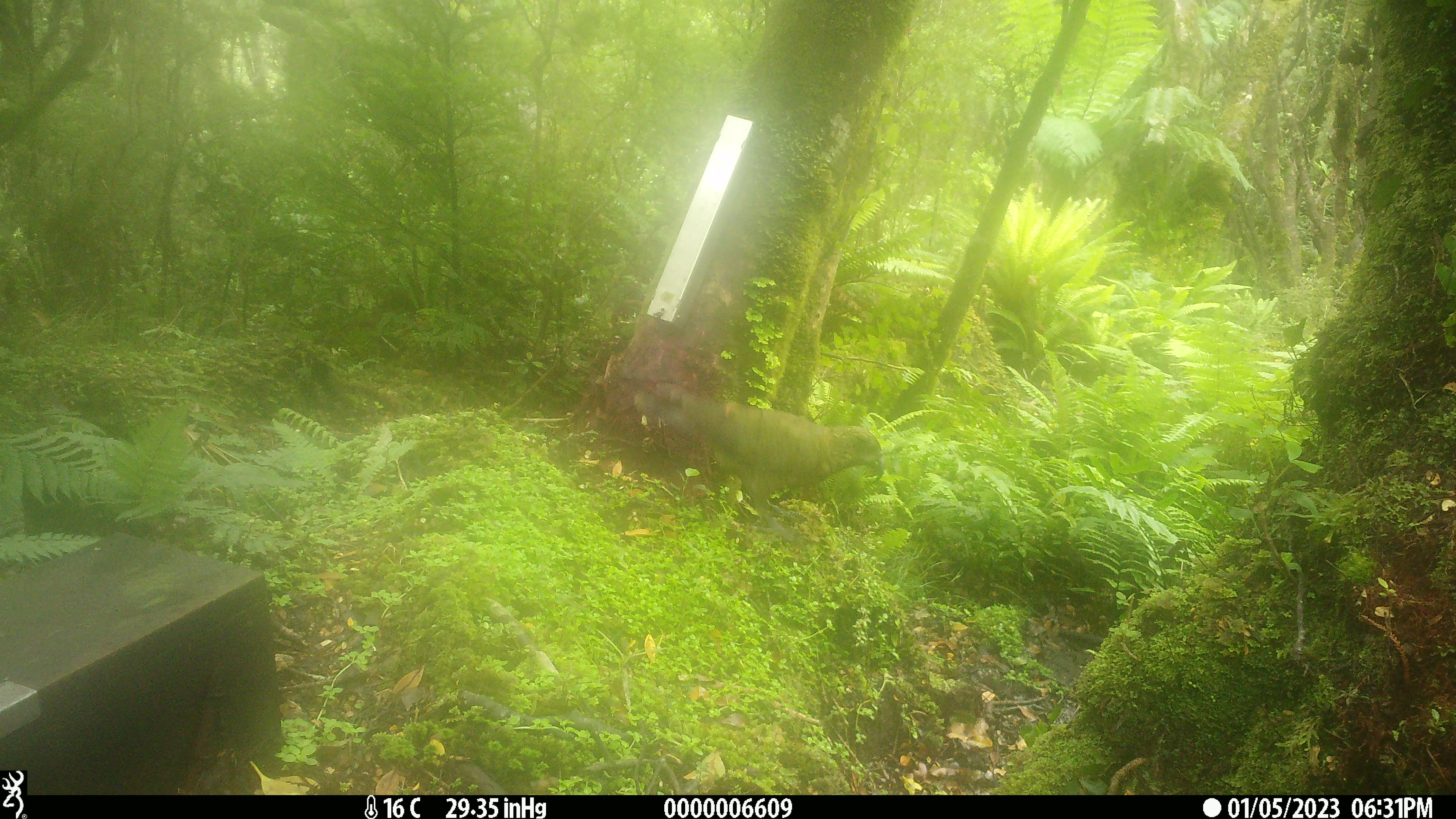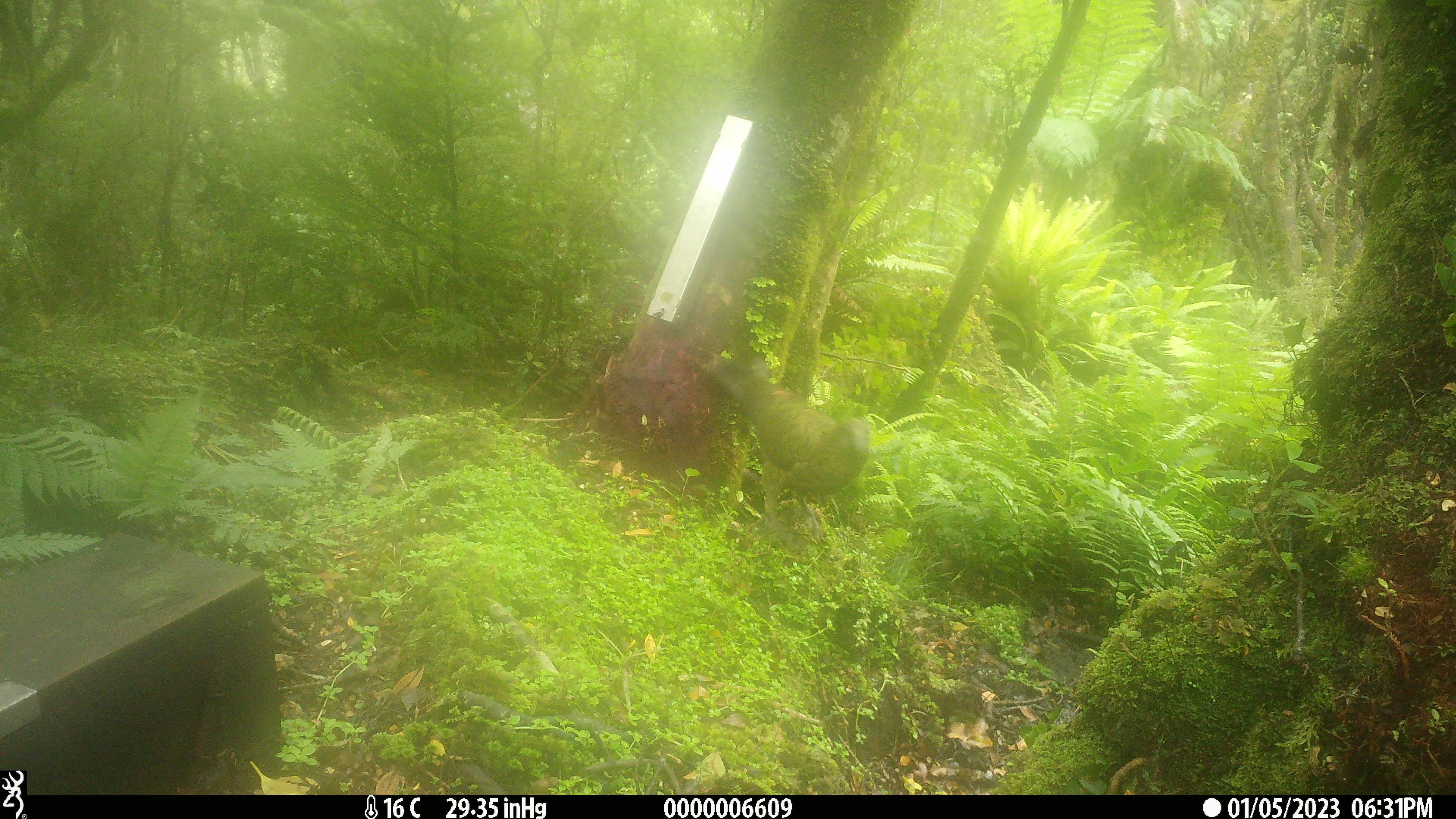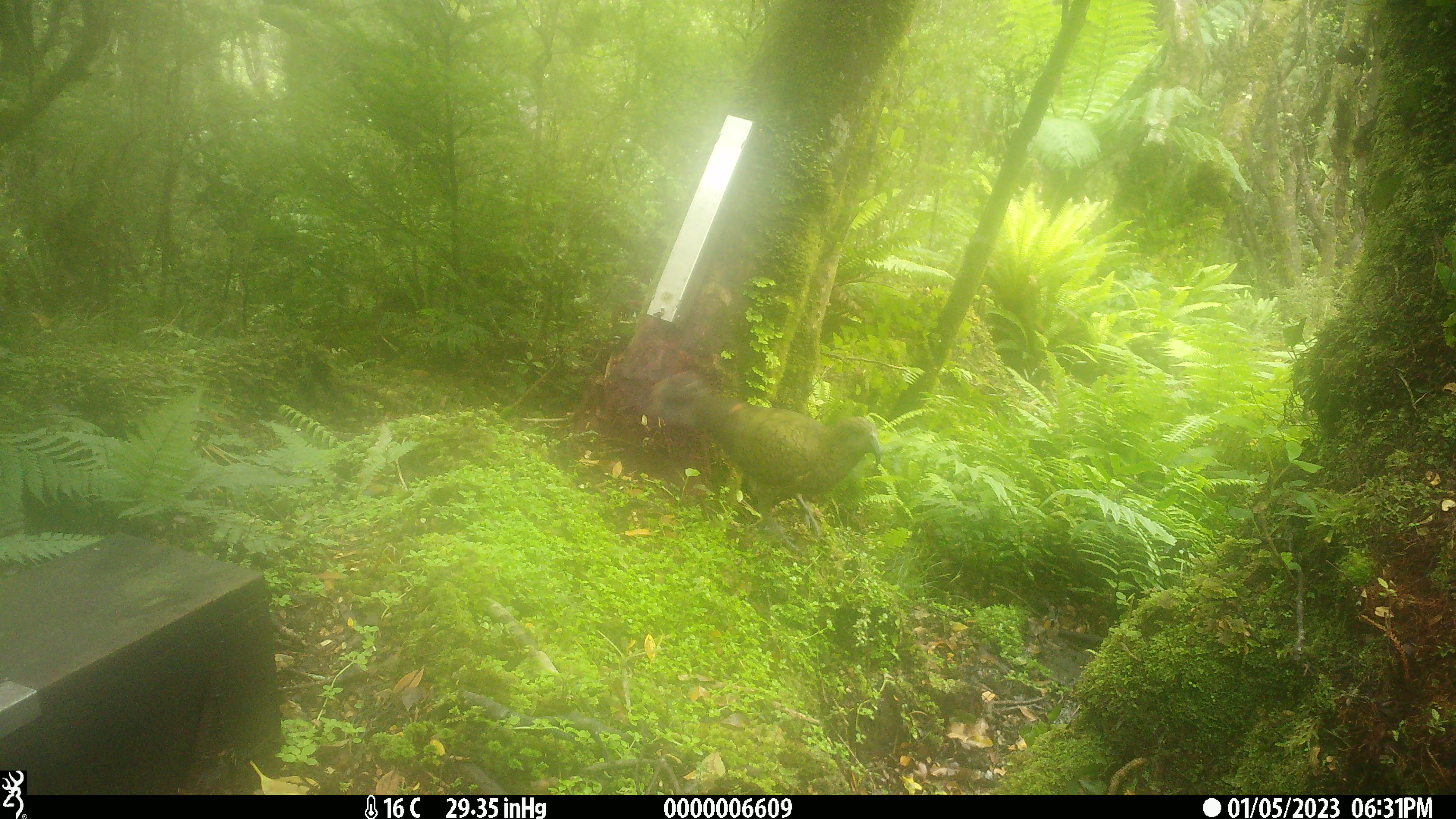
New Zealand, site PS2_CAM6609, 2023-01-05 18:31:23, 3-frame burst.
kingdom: Animalia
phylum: Chordata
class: Aves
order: Psittaciformes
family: Strigopidae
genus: Nestor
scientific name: Nestor notabilis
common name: kea